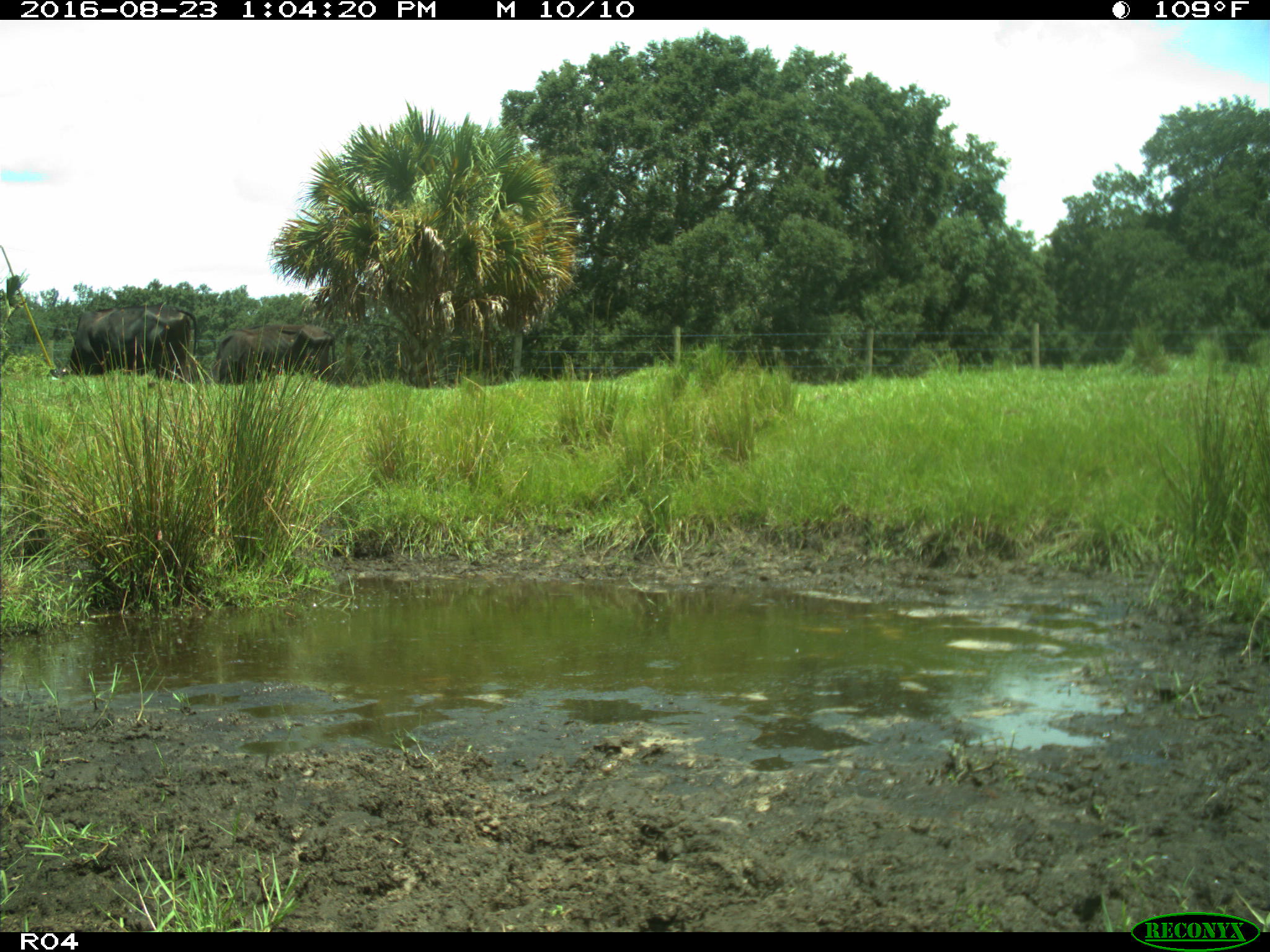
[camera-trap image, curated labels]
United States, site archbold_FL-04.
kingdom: Animalia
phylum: Chordata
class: Mammalia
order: Artiodactyla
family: Bovidae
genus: Bos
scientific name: Bos taurus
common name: domestic cow